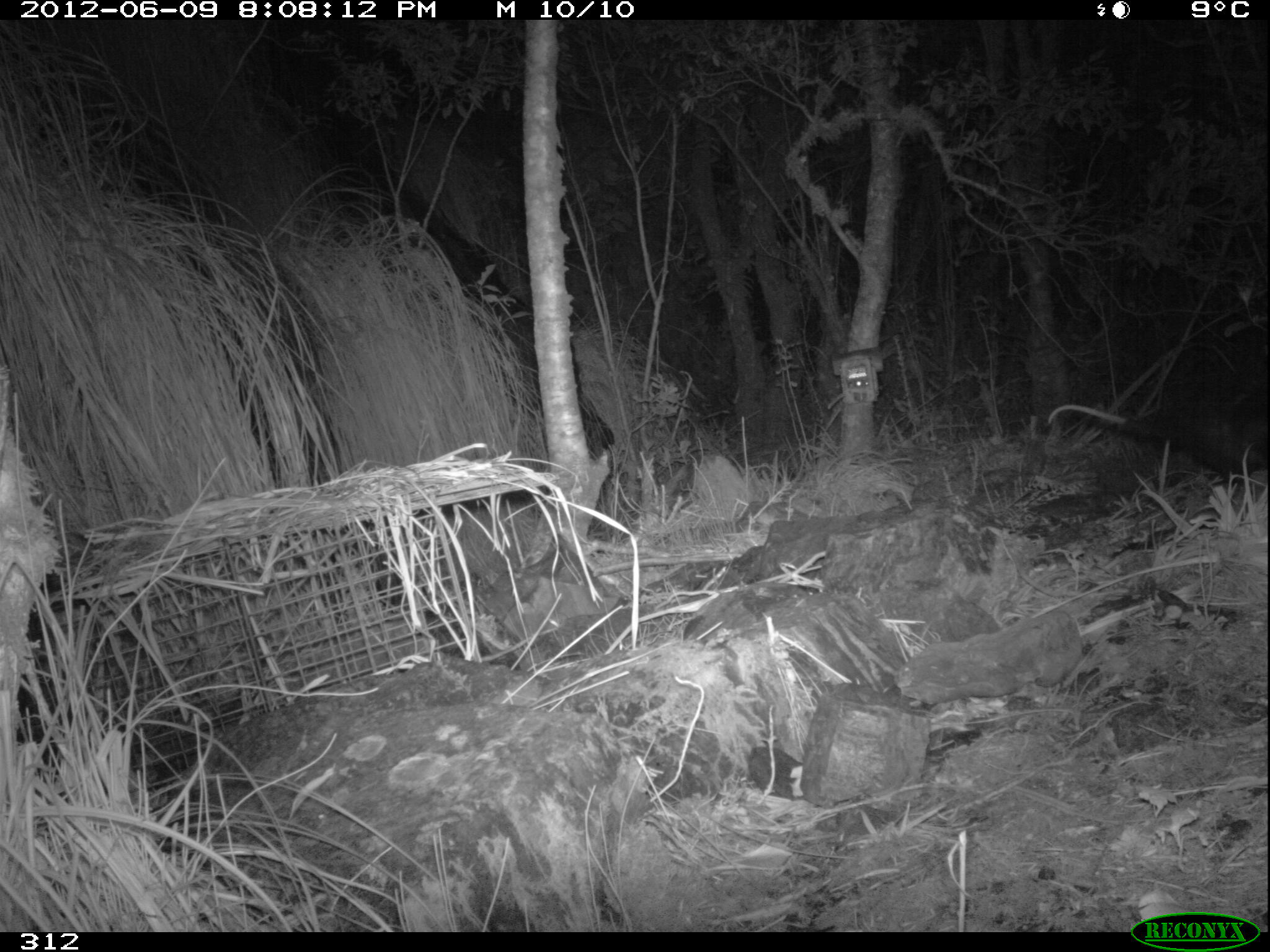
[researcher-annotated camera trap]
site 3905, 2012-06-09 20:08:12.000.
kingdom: Animalia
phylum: Chordata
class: Mammalia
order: Didelphimorphia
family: Didelphidae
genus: Didelphis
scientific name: Didelphis pernigra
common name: andean white-eared opossum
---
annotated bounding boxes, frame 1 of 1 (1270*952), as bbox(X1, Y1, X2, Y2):
didelphis pernigra: bbox(1044, 372, 1270, 482)